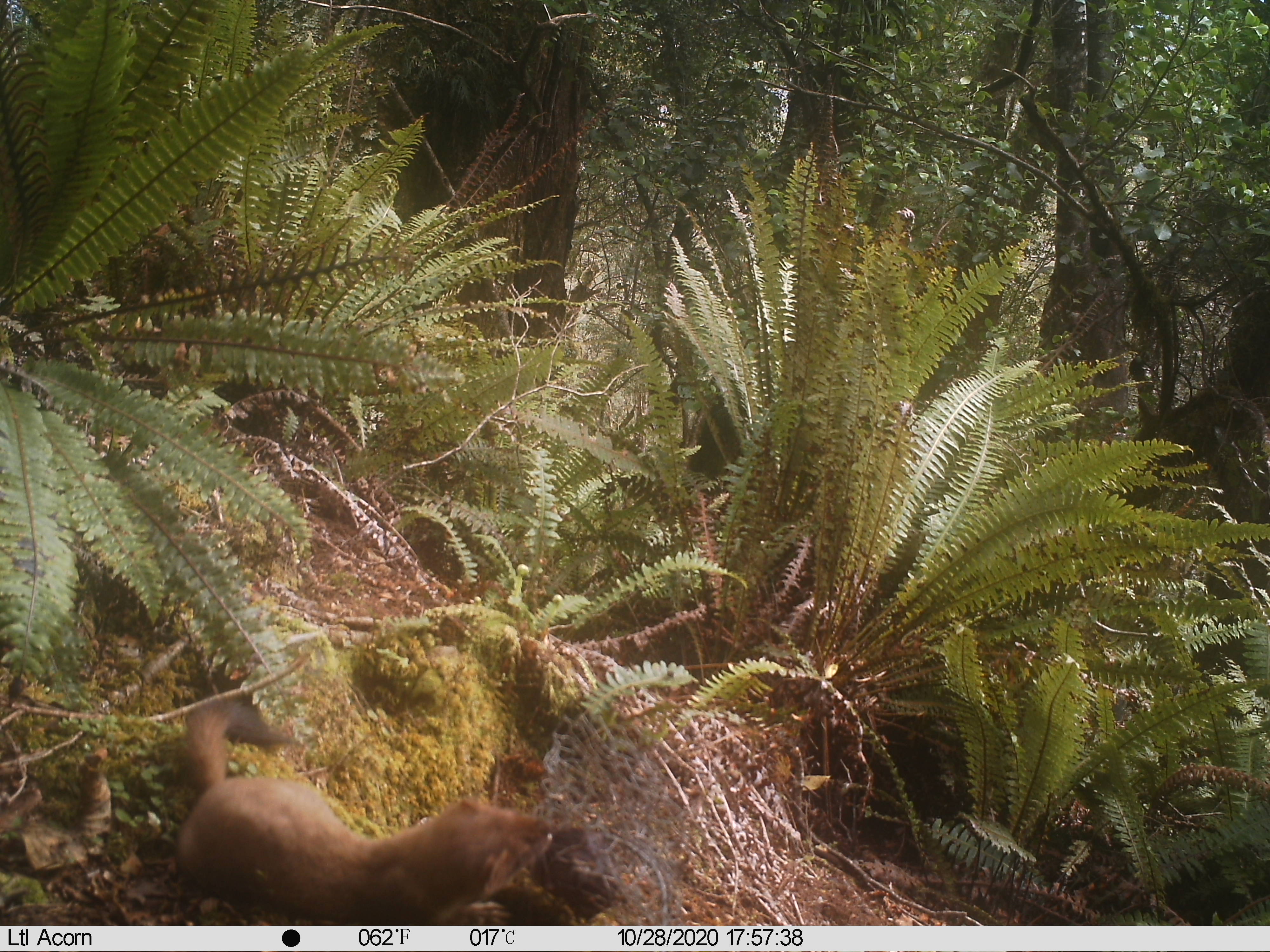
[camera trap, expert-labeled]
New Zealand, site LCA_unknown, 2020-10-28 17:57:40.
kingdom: Animalia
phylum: Chordata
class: Mammalia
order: Carnivora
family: Mustelidae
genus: Mustela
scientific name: Mustela erminea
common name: stoat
Stoat (Mustela erminea).